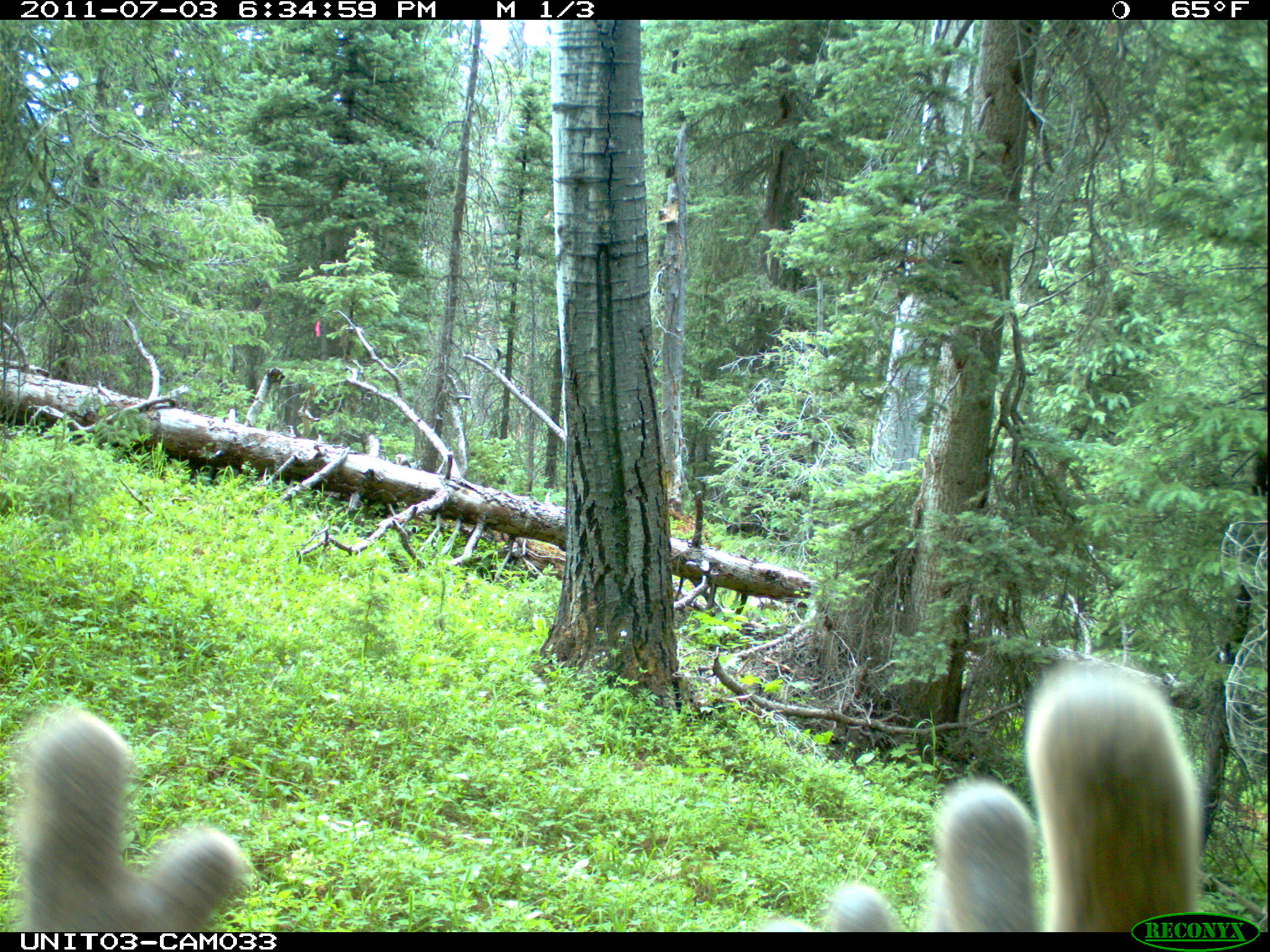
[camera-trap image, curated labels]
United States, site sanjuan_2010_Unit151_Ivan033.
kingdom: Animalia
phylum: Chordata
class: Mammalia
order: Artiodactyla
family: Cervidae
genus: Odocoileus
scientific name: Odocoileus hemionus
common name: mule deer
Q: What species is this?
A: Odocoileus hemionus (mule deer).